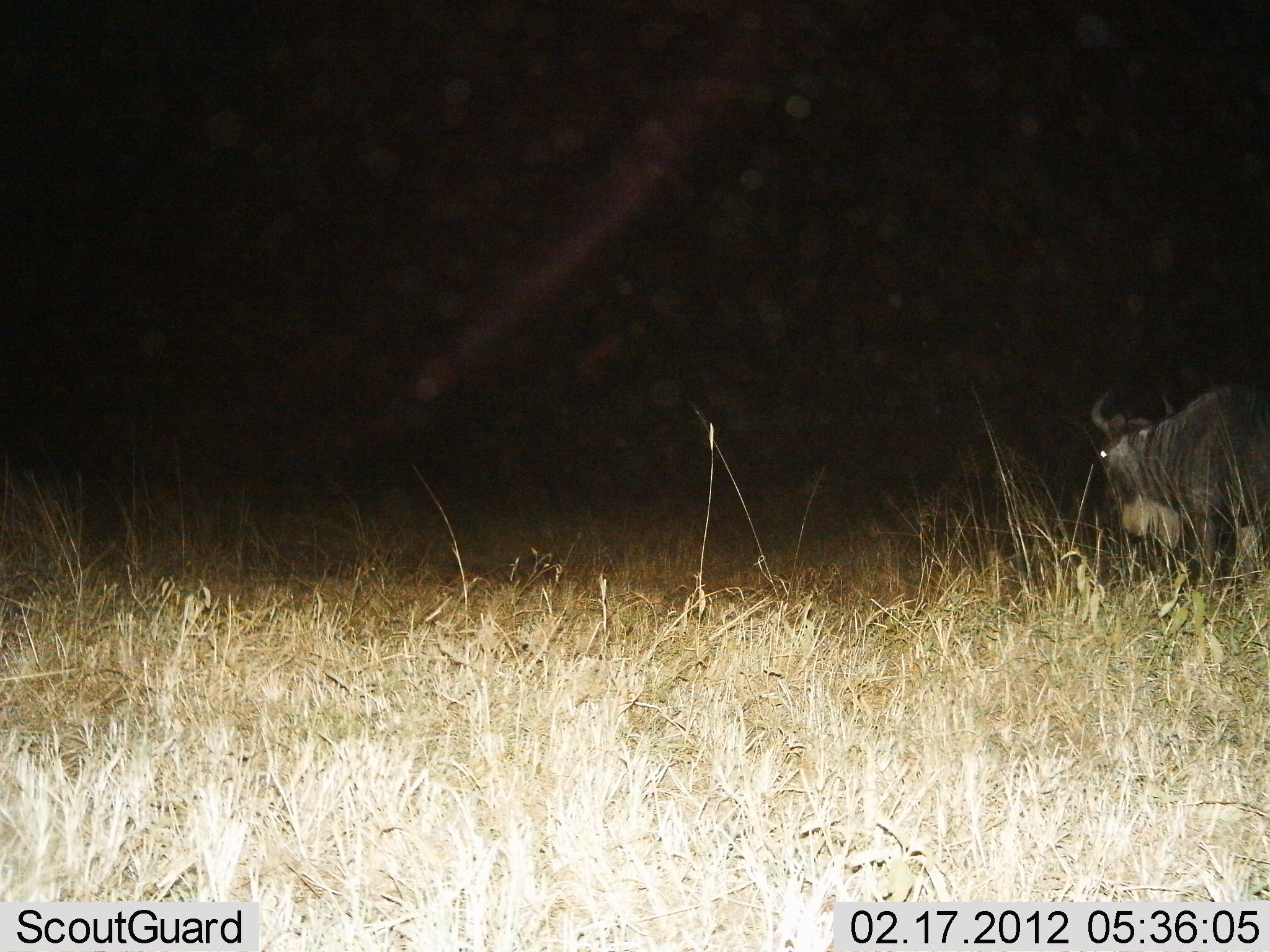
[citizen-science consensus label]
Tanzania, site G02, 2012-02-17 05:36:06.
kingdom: Animalia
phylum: Chordata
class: Mammalia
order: Artiodactyla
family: Bovidae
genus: Connochaetes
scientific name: Connochaetes taurinus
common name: blue wildebeest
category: wildebeest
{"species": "wildebeest (blue wildebeest) (Connochaetes taurinus)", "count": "1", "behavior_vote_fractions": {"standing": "38%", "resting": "0%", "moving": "62%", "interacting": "0%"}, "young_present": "0%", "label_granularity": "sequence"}